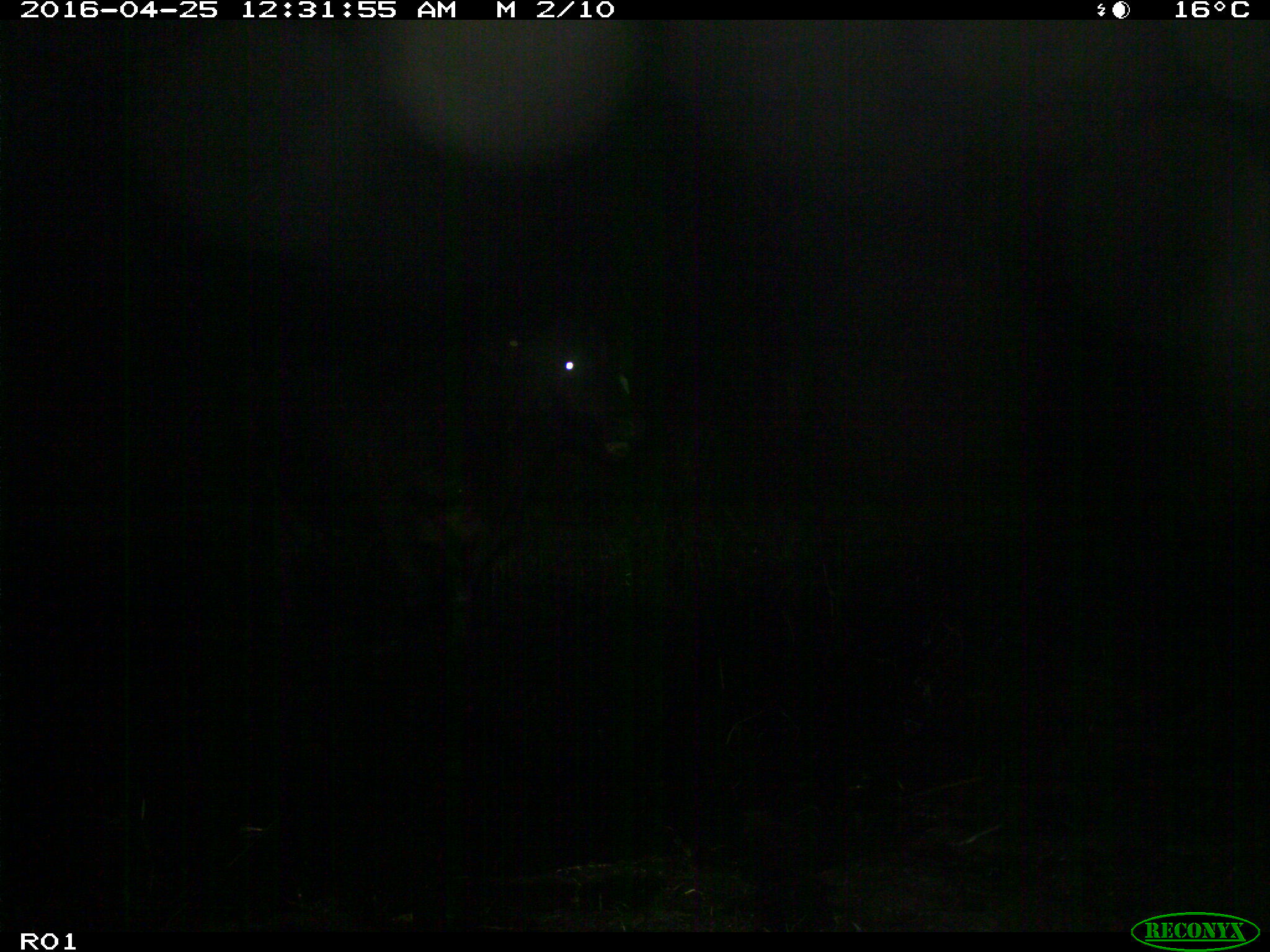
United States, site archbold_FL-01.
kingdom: Animalia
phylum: Chordata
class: Mammalia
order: Artiodactyla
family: Bovidae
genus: Bos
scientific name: Bos taurus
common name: domestic cow